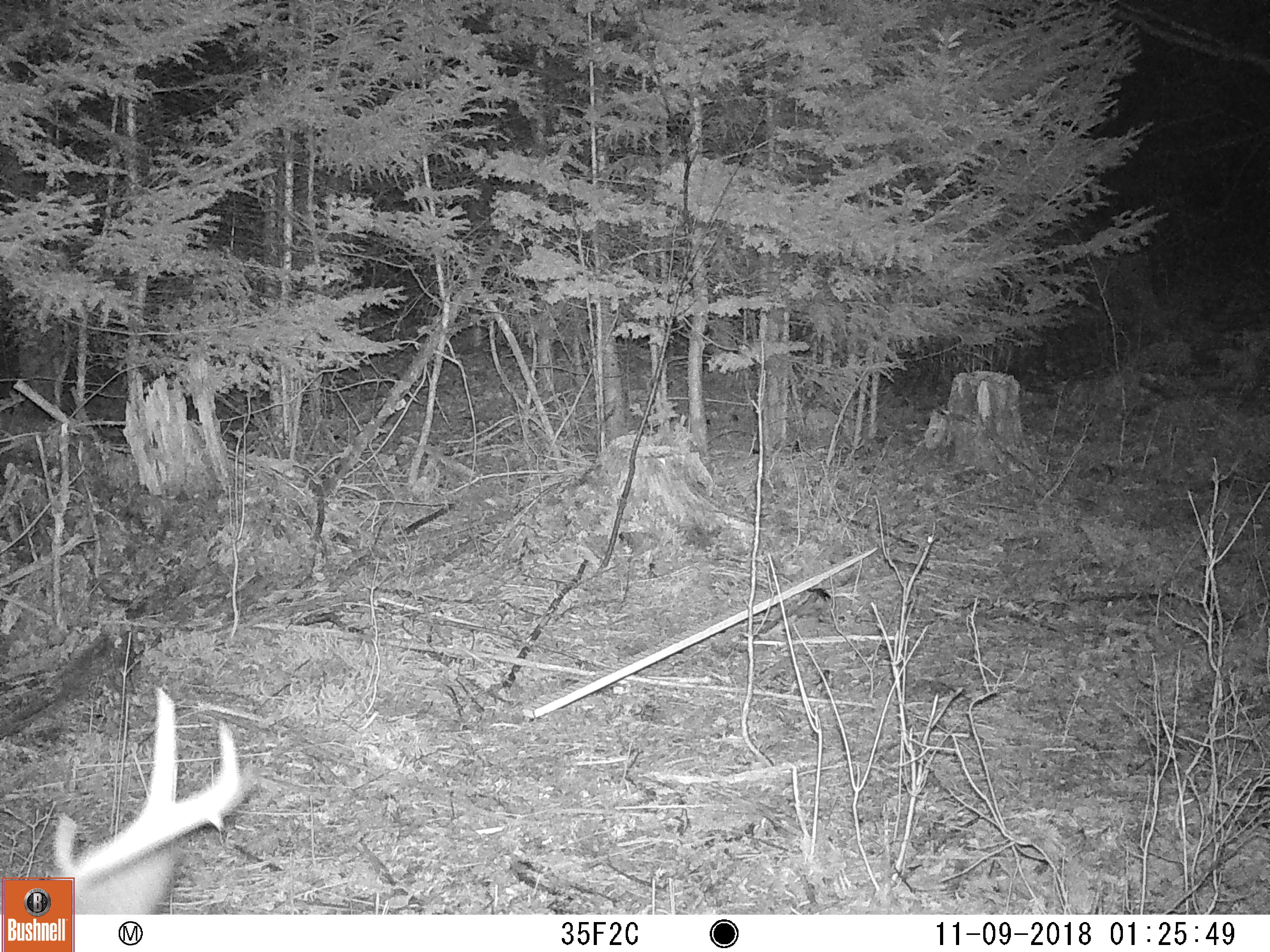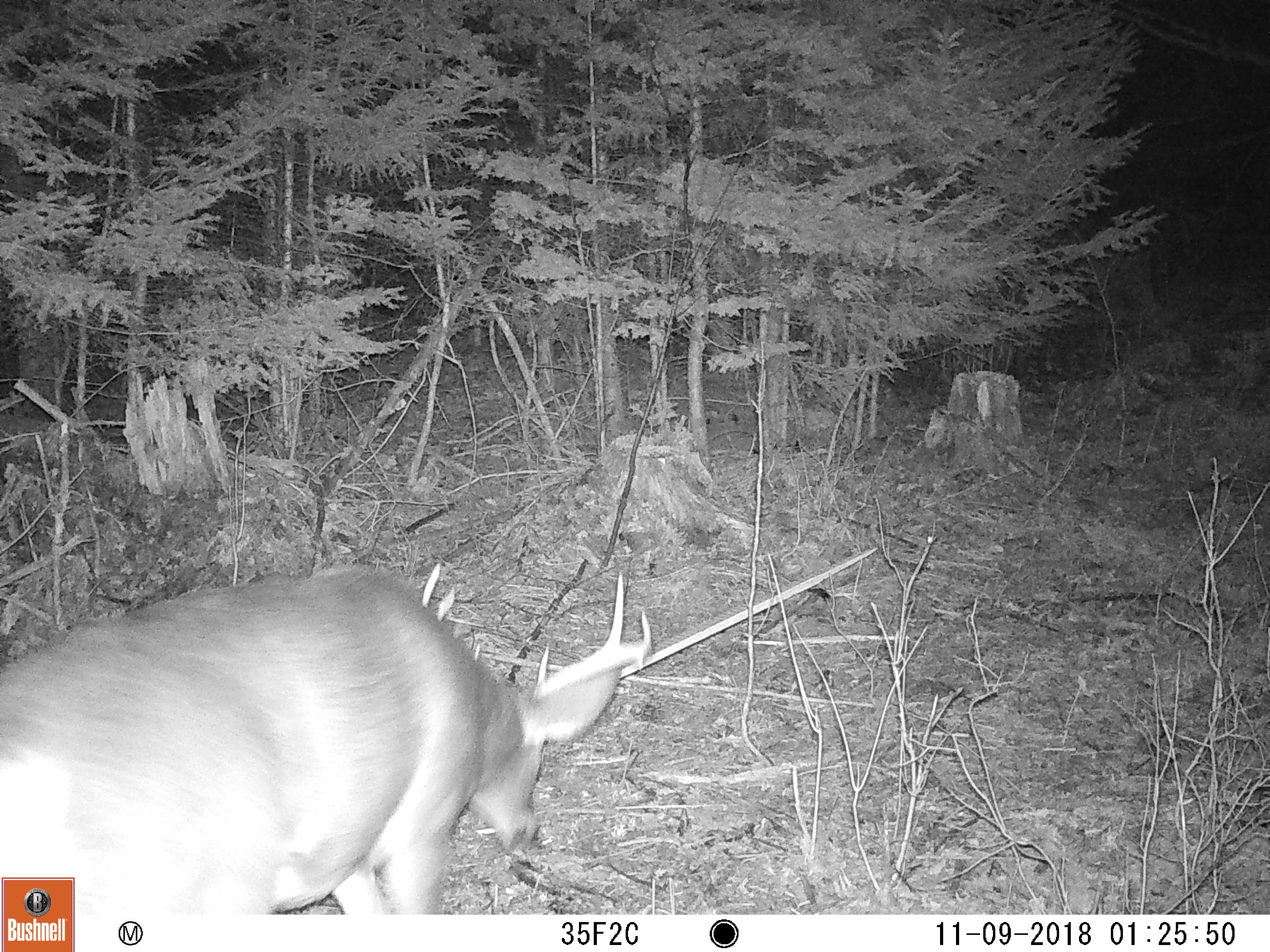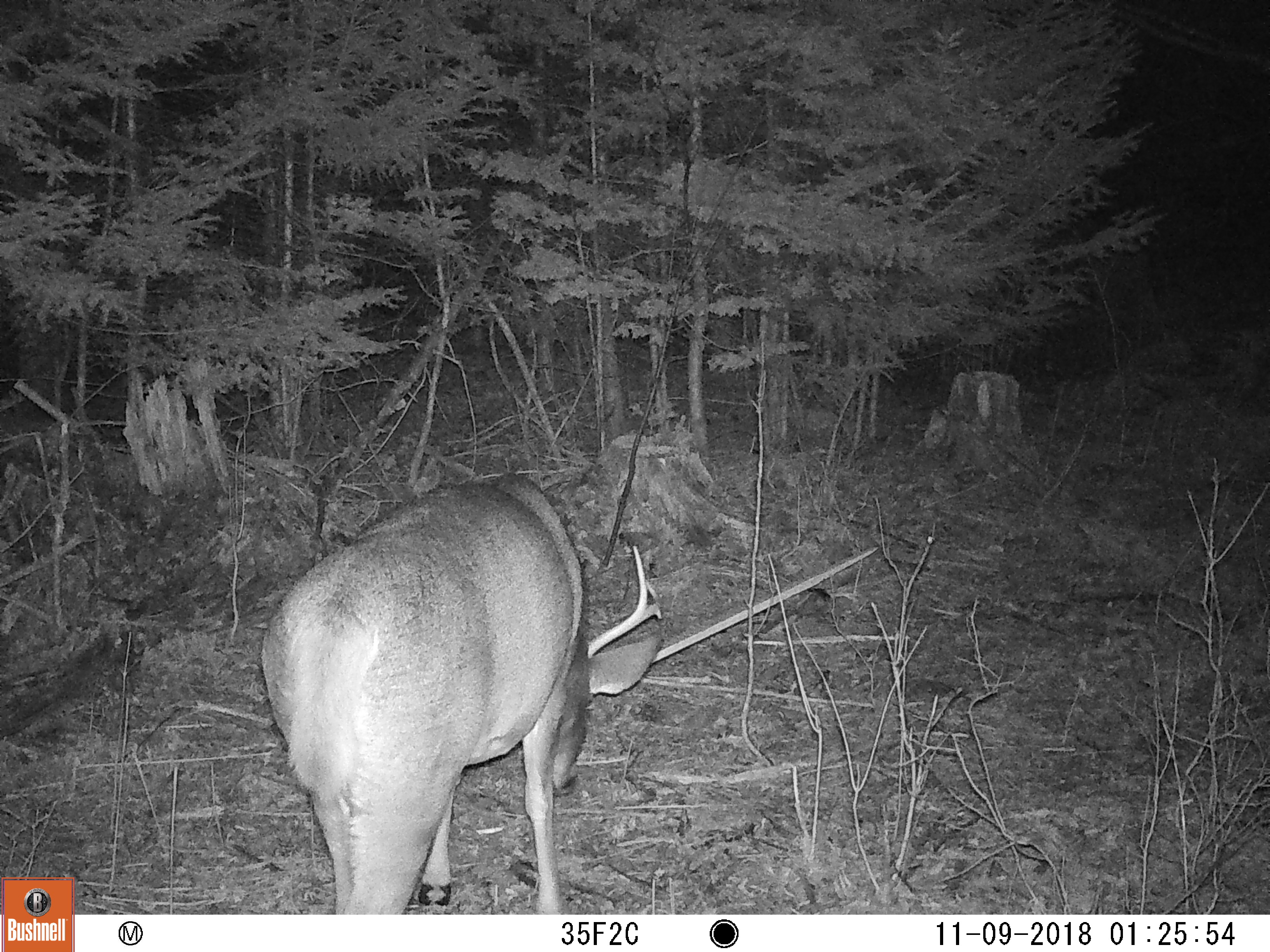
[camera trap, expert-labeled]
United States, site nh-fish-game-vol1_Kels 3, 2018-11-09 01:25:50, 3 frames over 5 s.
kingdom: Animalia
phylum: Chordata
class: Mammalia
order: Artiodactyla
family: Cervidae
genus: Odocoileus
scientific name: Odocoileus virginianus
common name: white-tailed deer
White-tailed deer (Odocoileus virginianus).